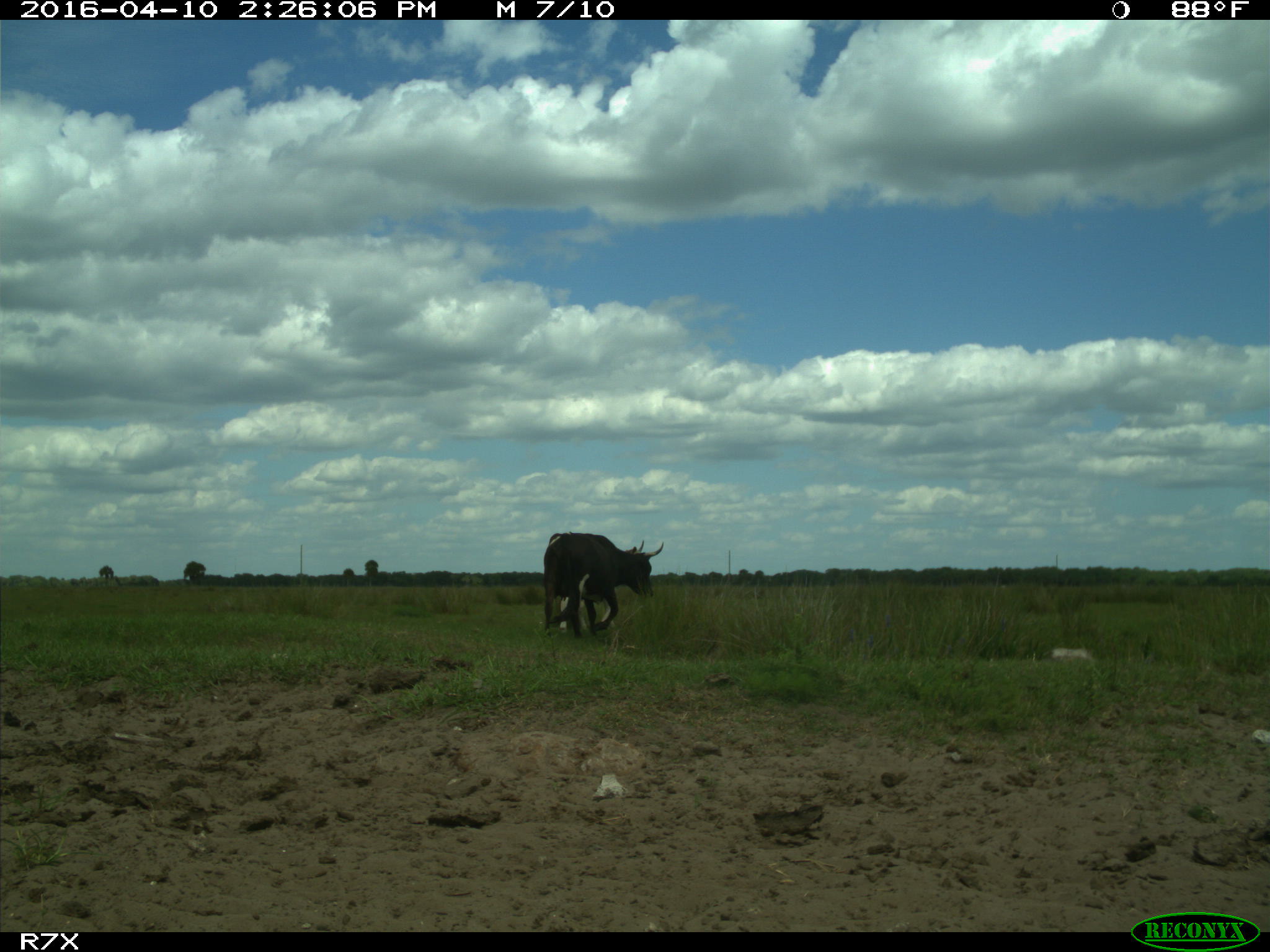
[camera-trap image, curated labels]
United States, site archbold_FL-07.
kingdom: Animalia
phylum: Chordata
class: Mammalia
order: Artiodactyla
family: Bovidae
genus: Bos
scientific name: Bos taurus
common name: domestic cow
Bos taurus (domestic cow).